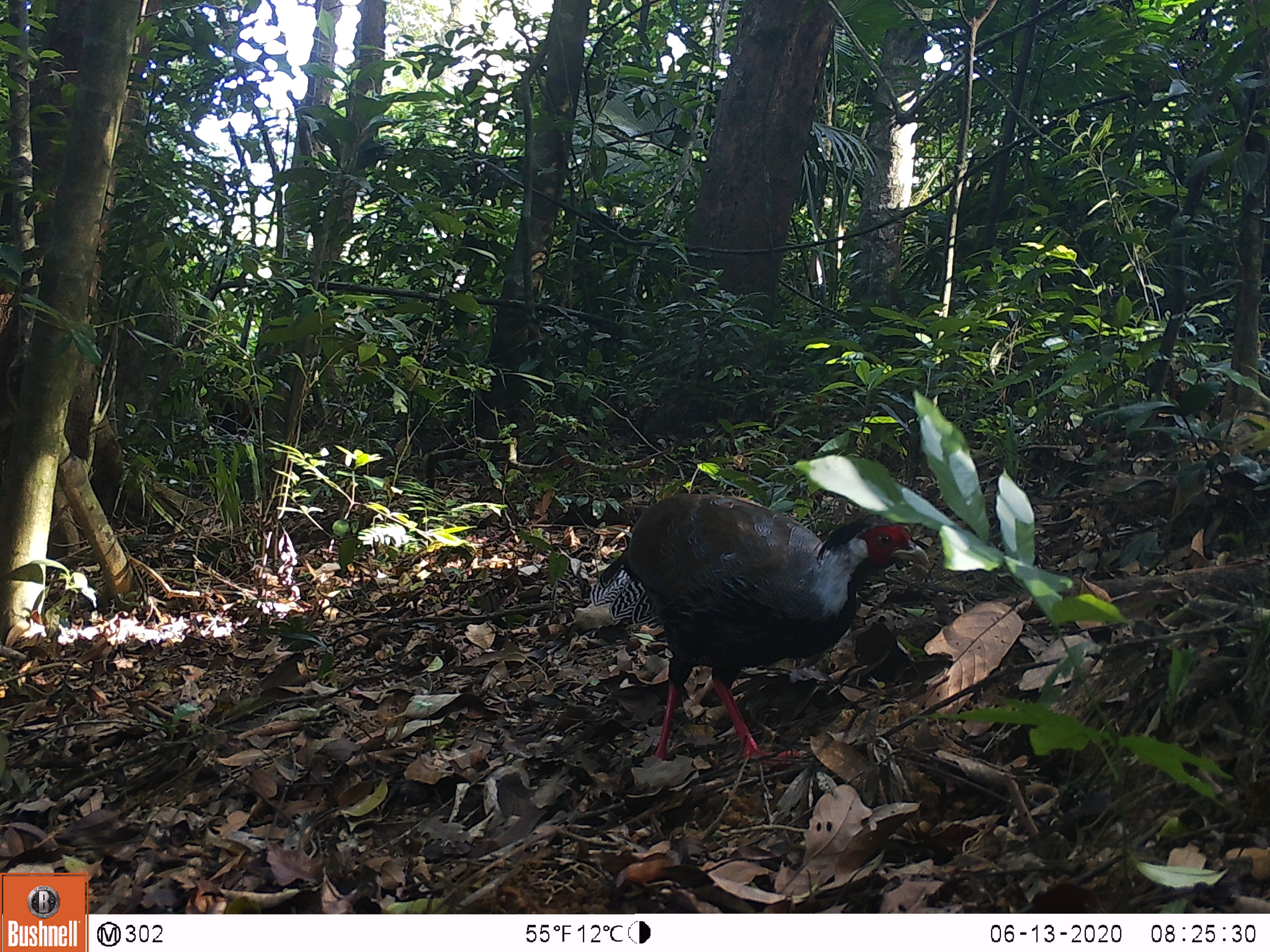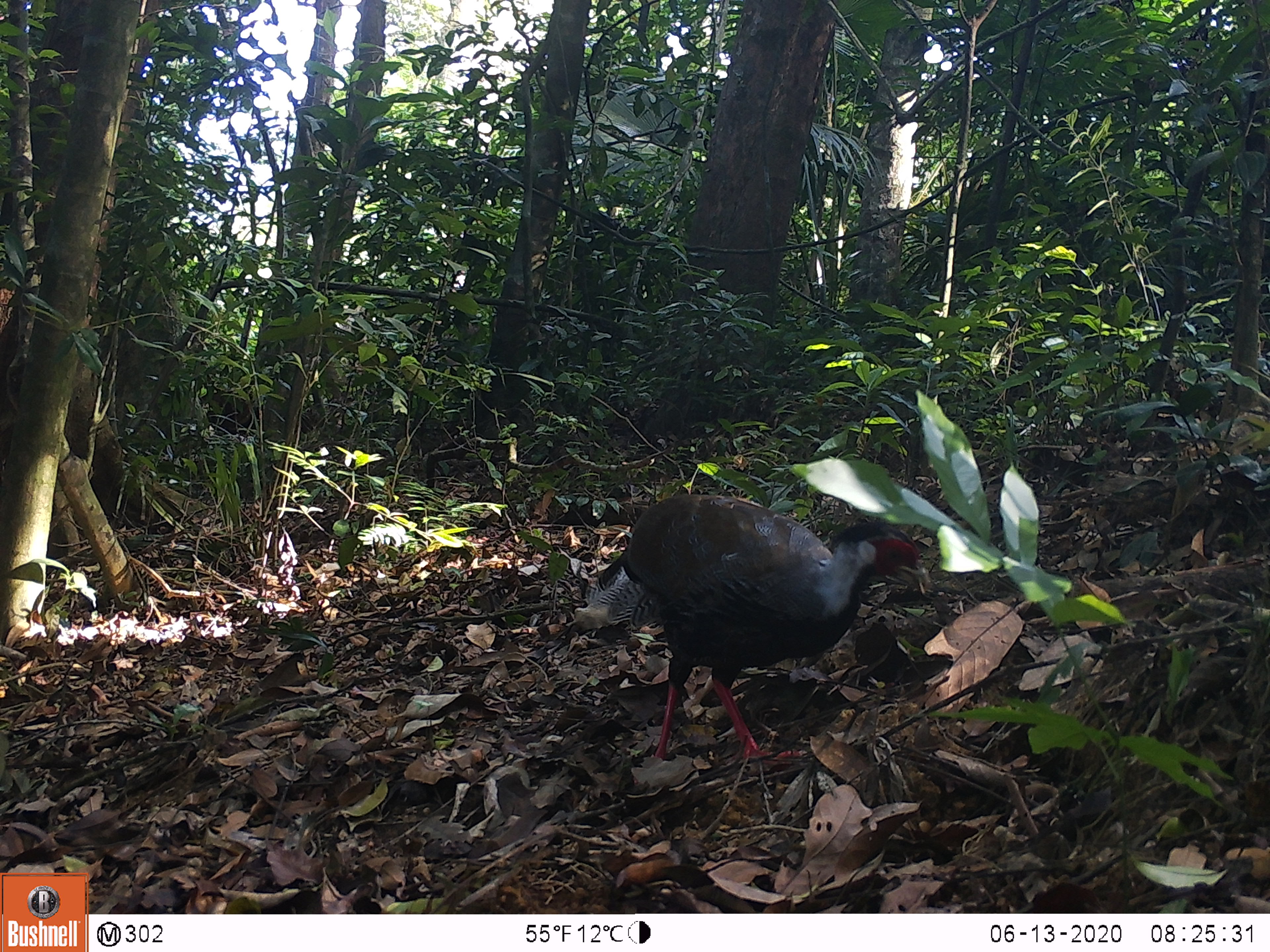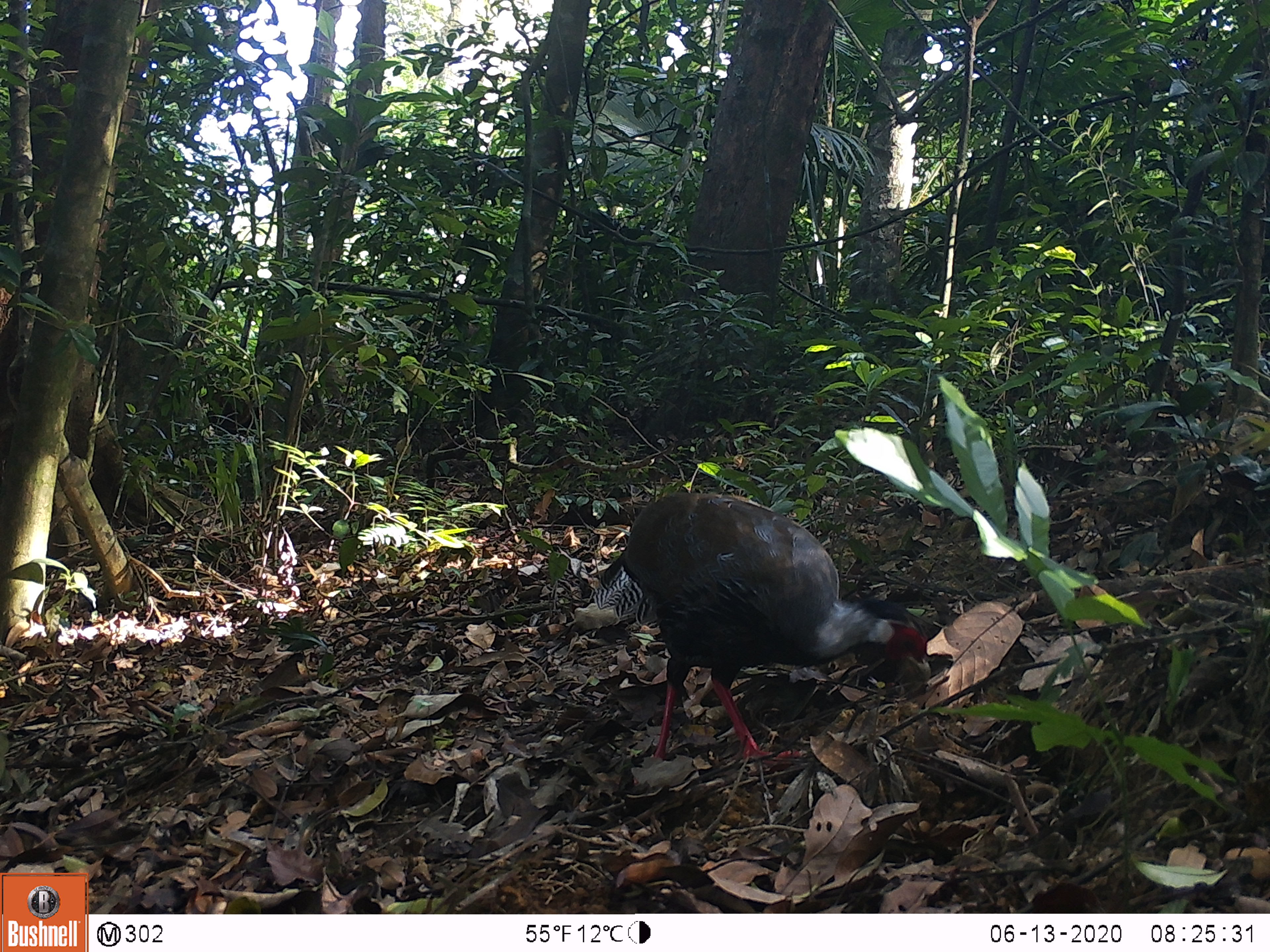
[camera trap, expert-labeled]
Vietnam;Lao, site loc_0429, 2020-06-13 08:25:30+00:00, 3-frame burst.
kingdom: Animalia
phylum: Chordata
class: Aves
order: Galliformes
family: Phasianidae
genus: Lophura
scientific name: Lophura nycthemera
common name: silver pheasant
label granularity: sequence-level